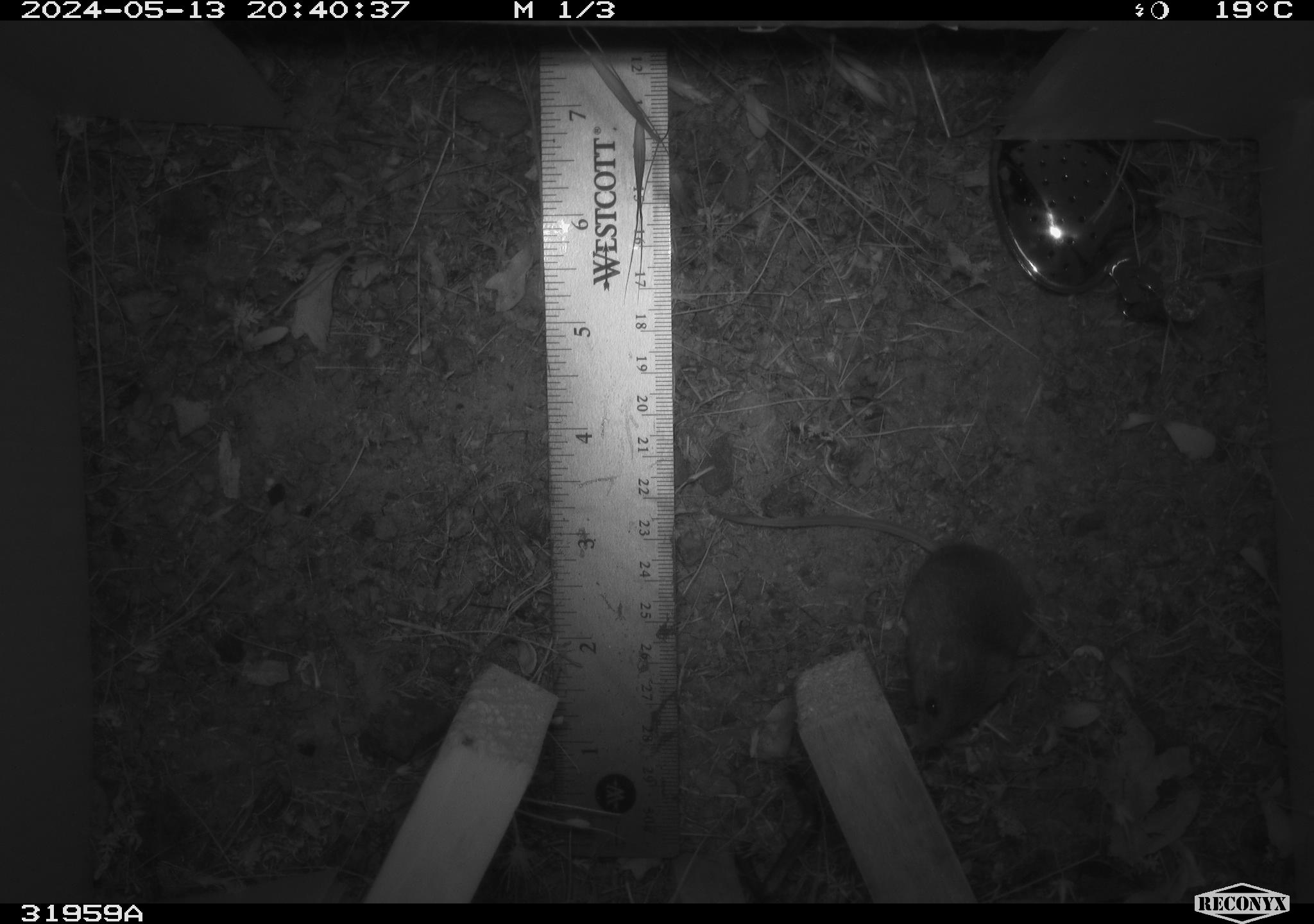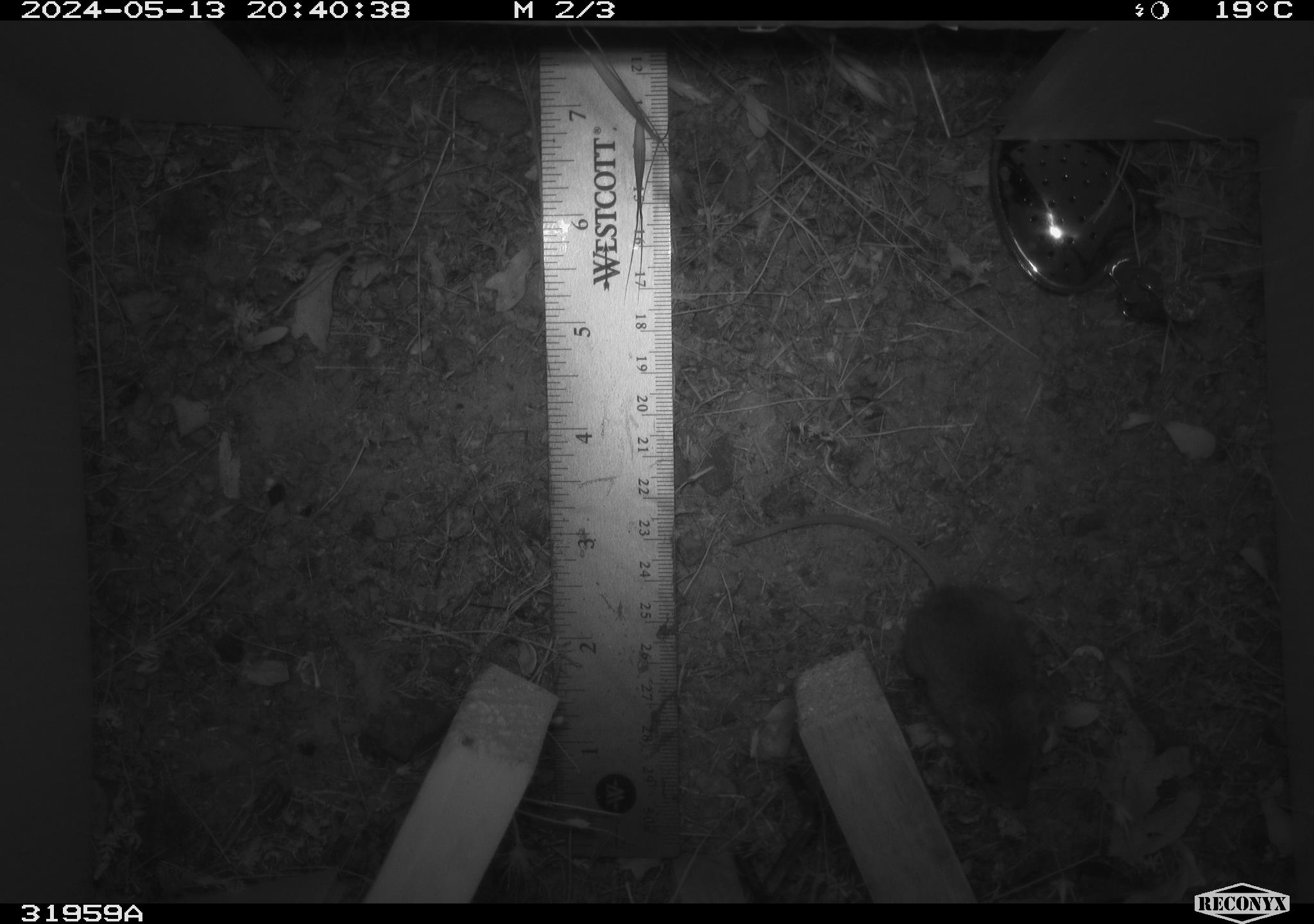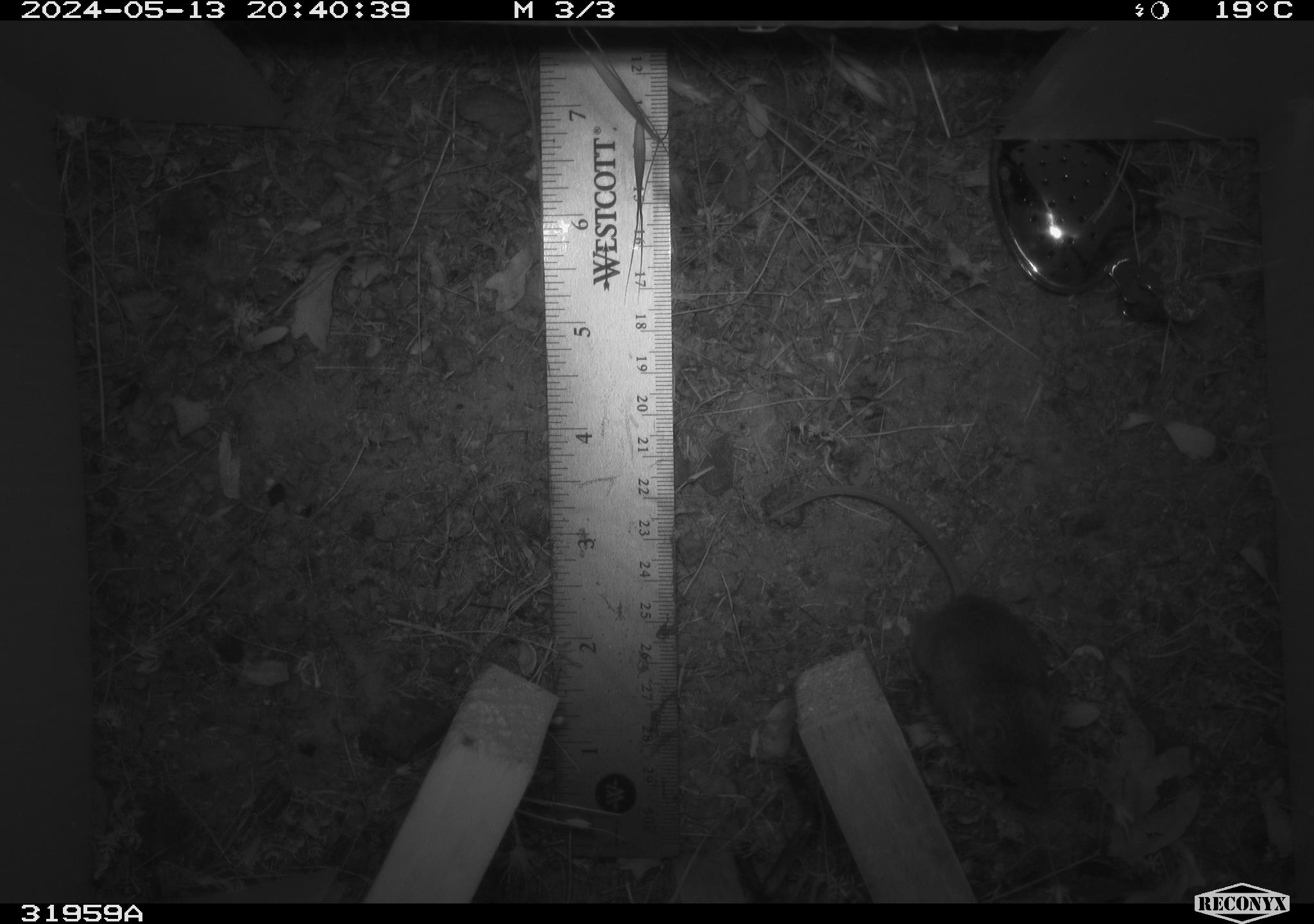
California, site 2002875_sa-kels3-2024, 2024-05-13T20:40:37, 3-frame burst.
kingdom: Animalia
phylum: Chordata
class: Mammalia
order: Rodentia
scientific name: Rodentia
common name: mouse species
Mouse species (Rodentia).